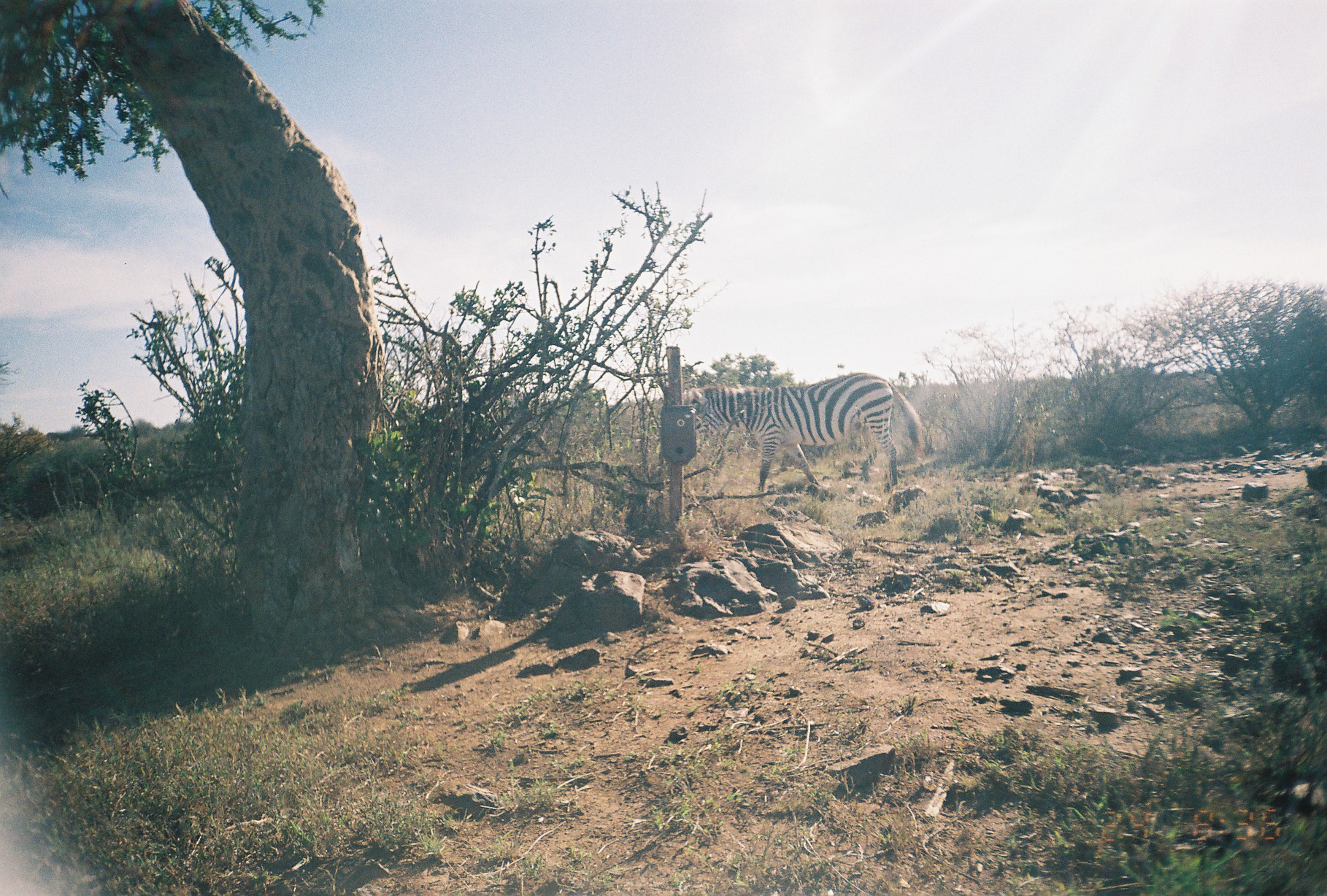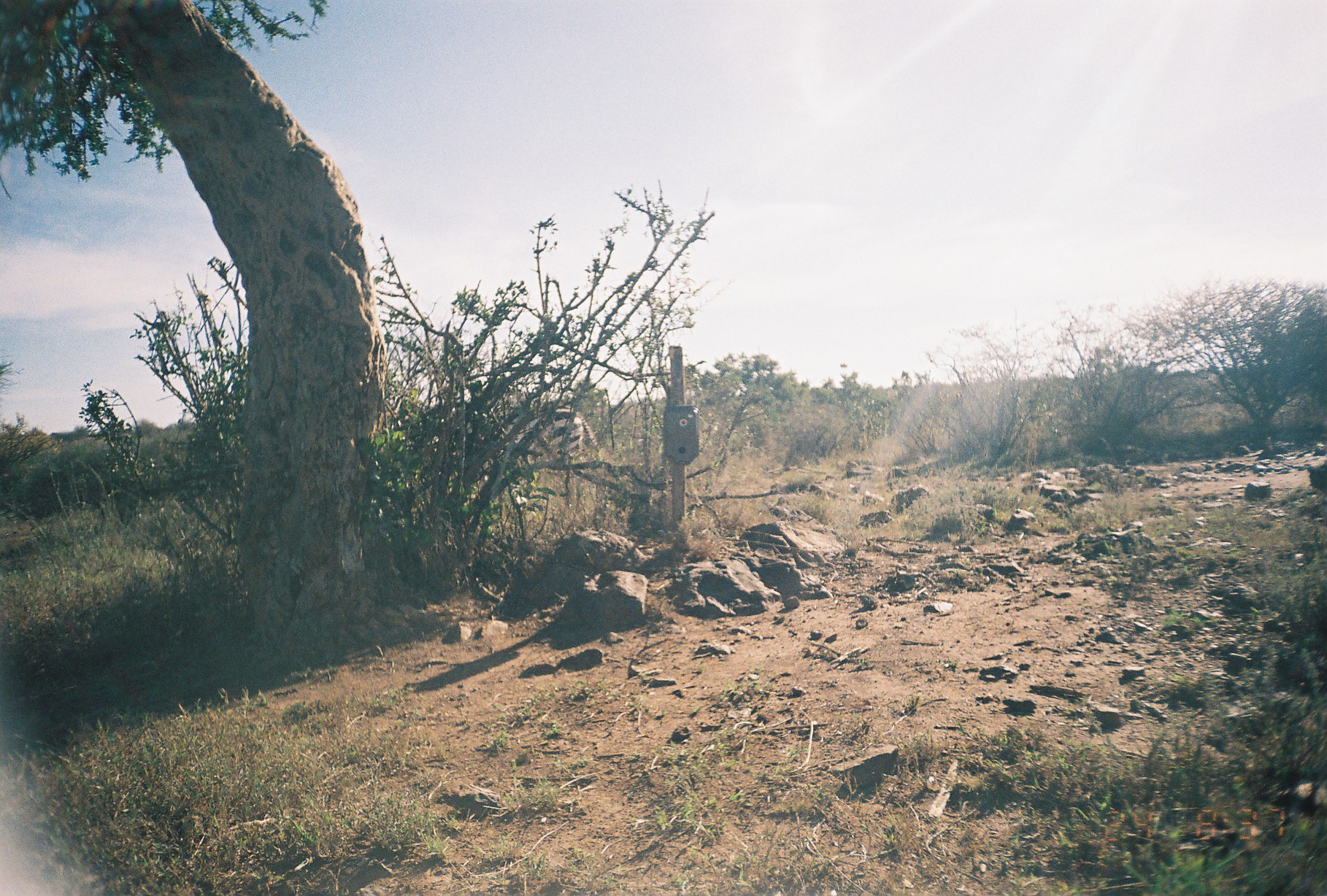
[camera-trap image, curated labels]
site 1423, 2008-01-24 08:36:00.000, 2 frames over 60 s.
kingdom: Animalia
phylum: Chordata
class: Mammalia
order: Perissodactyla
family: Equidae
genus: Equus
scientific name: Equus quagga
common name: plains zebra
Equus quagga (plains zebra), count 1.